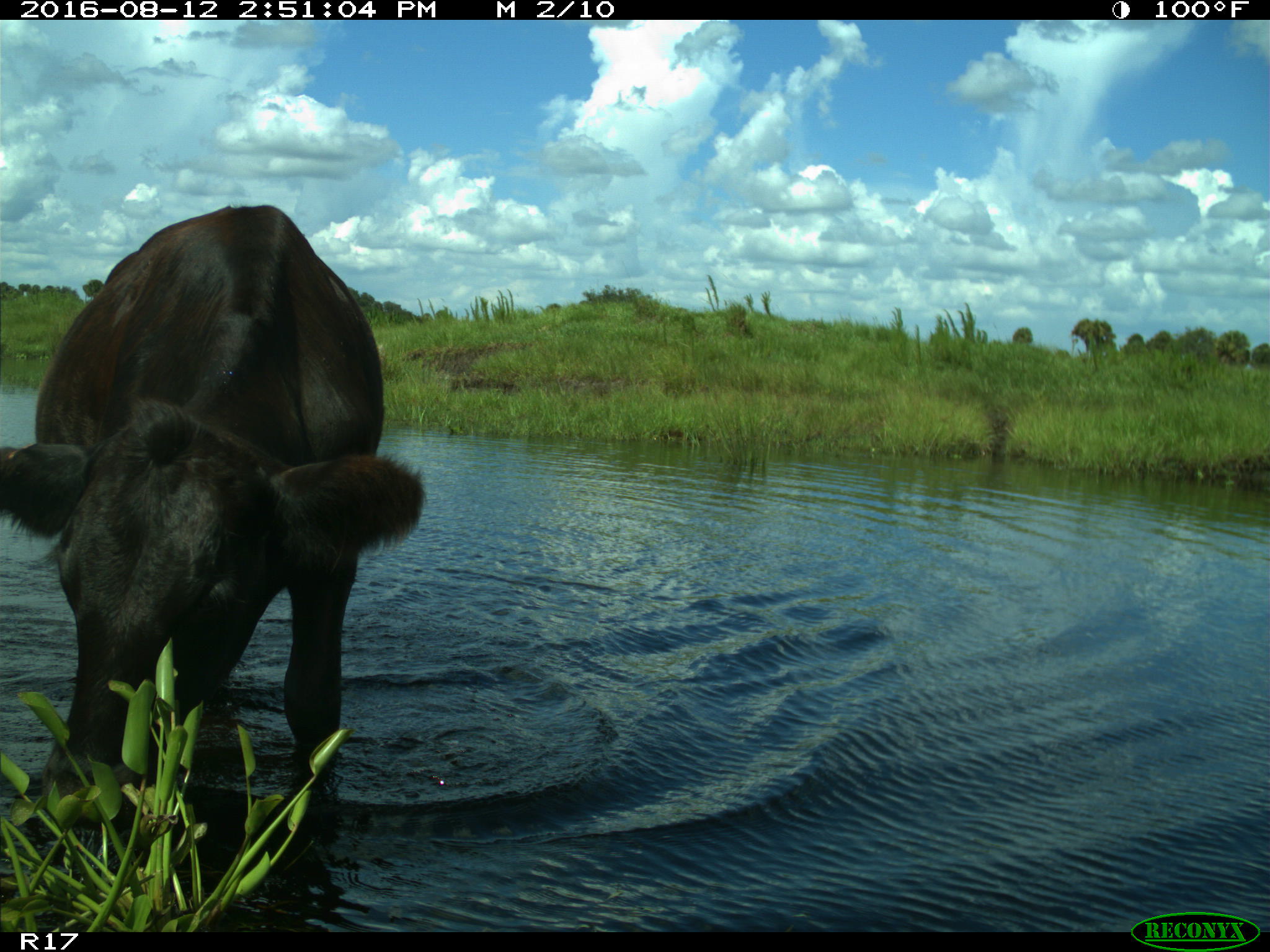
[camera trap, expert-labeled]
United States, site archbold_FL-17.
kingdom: Animalia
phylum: Chordata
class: Mammalia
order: Artiodactyla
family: Bovidae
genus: Bos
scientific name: Bos taurus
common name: domestic cow